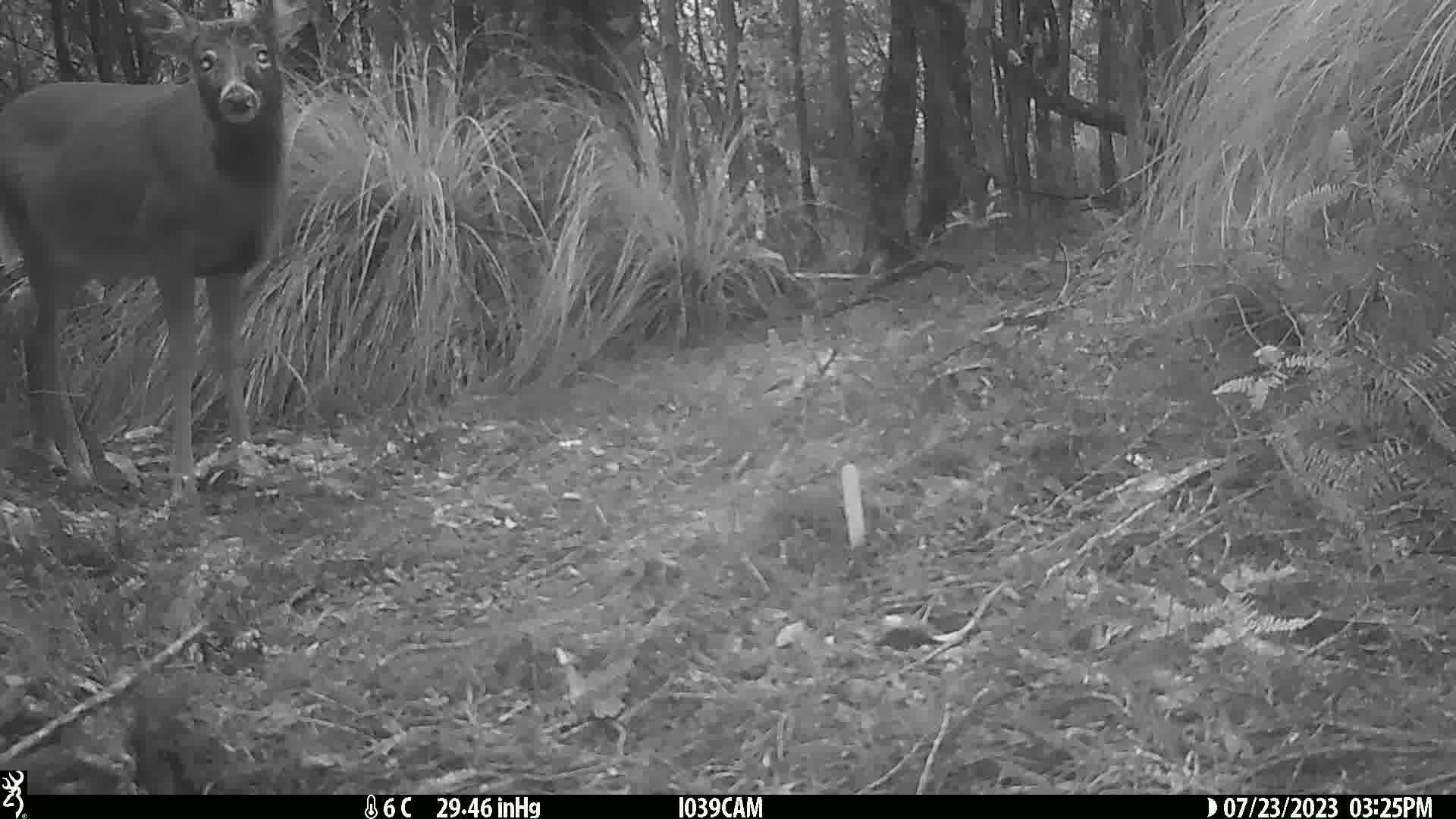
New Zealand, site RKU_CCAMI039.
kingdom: Animalia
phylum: Chordata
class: Mammalia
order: Artiodactyla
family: Cervidae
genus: Odocoileus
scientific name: Odocoileus virginianus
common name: white-tailed deer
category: white tailed deer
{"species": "white tailed deer (white-tailed deer) (Odocoileus virginianus)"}